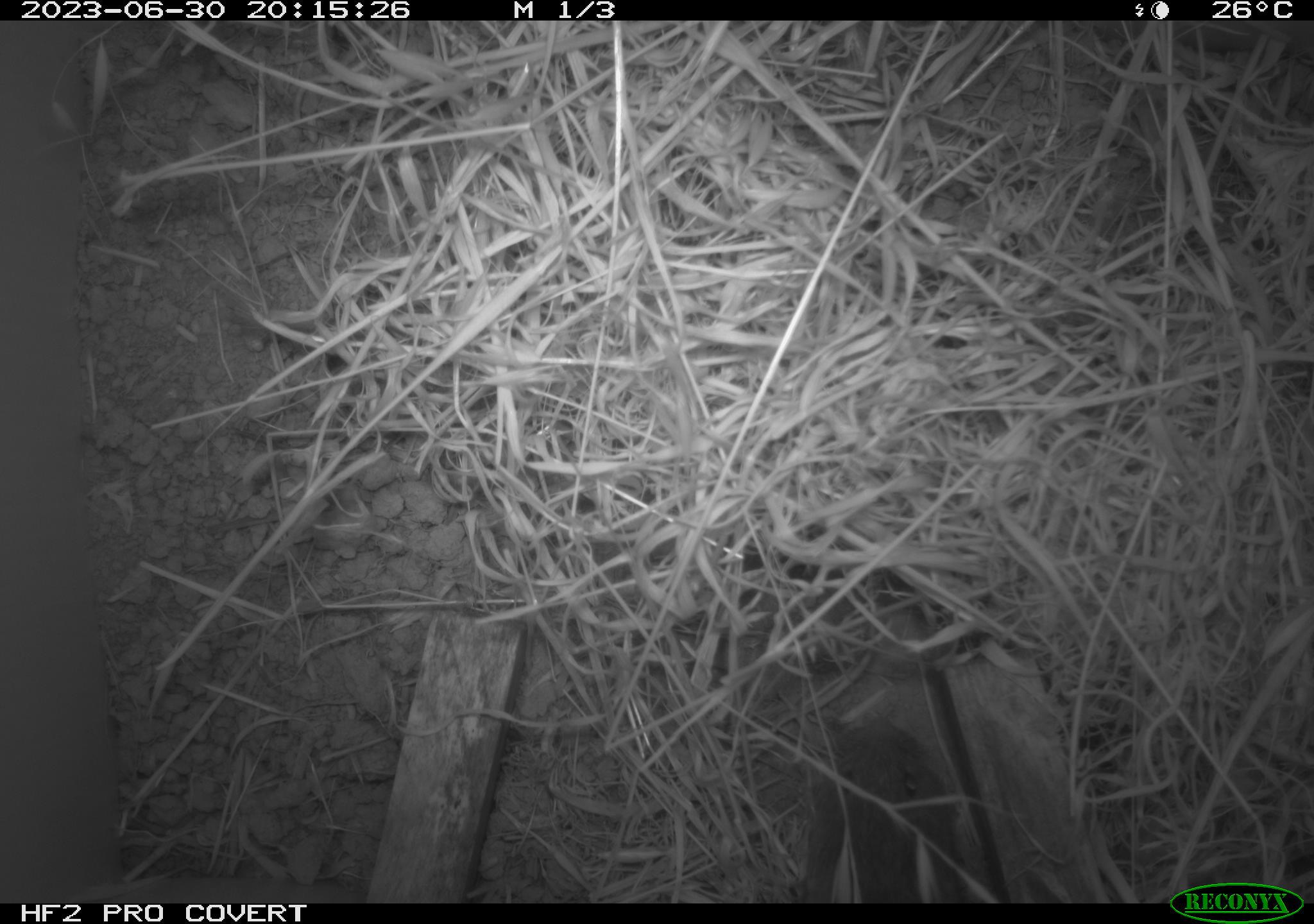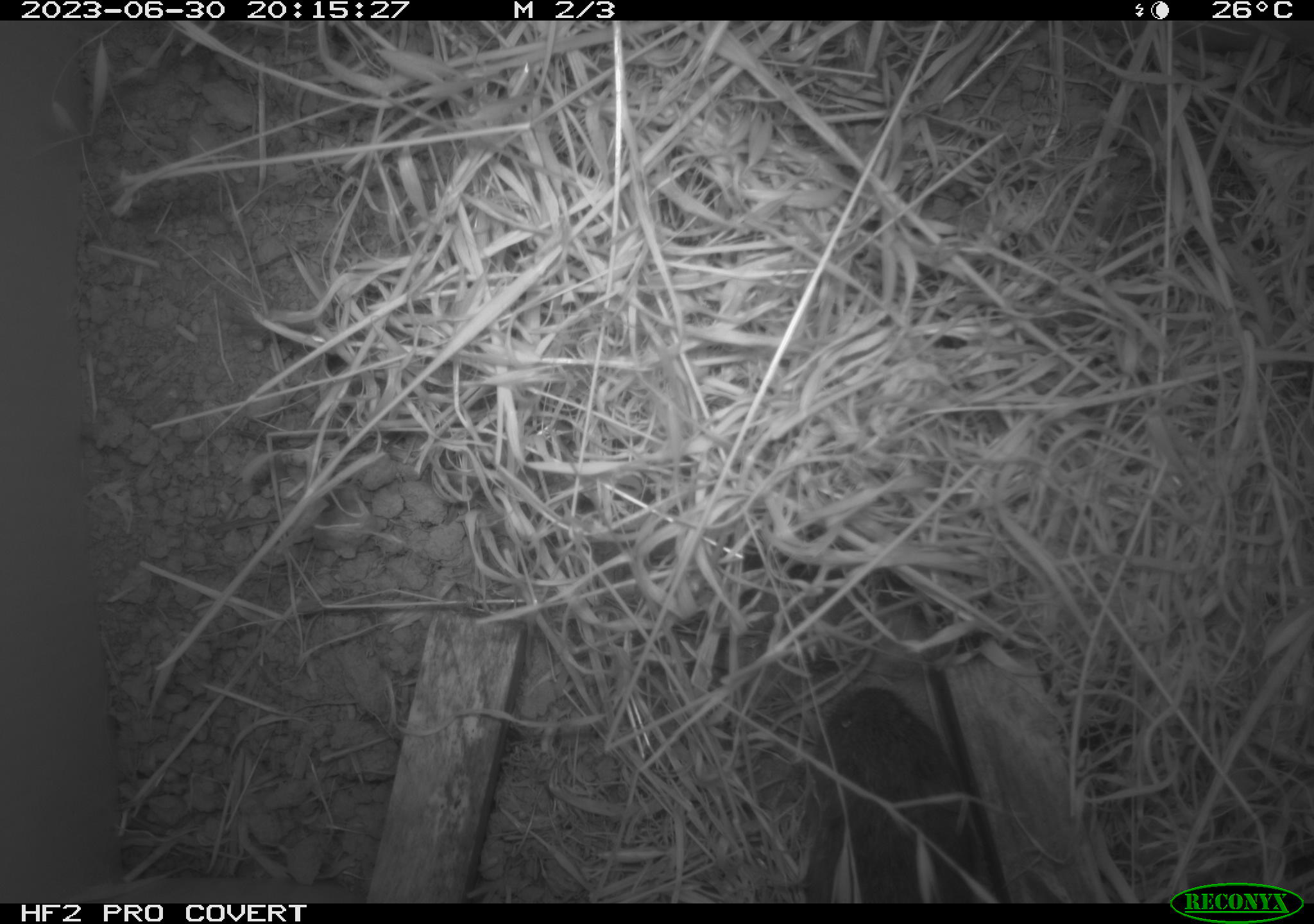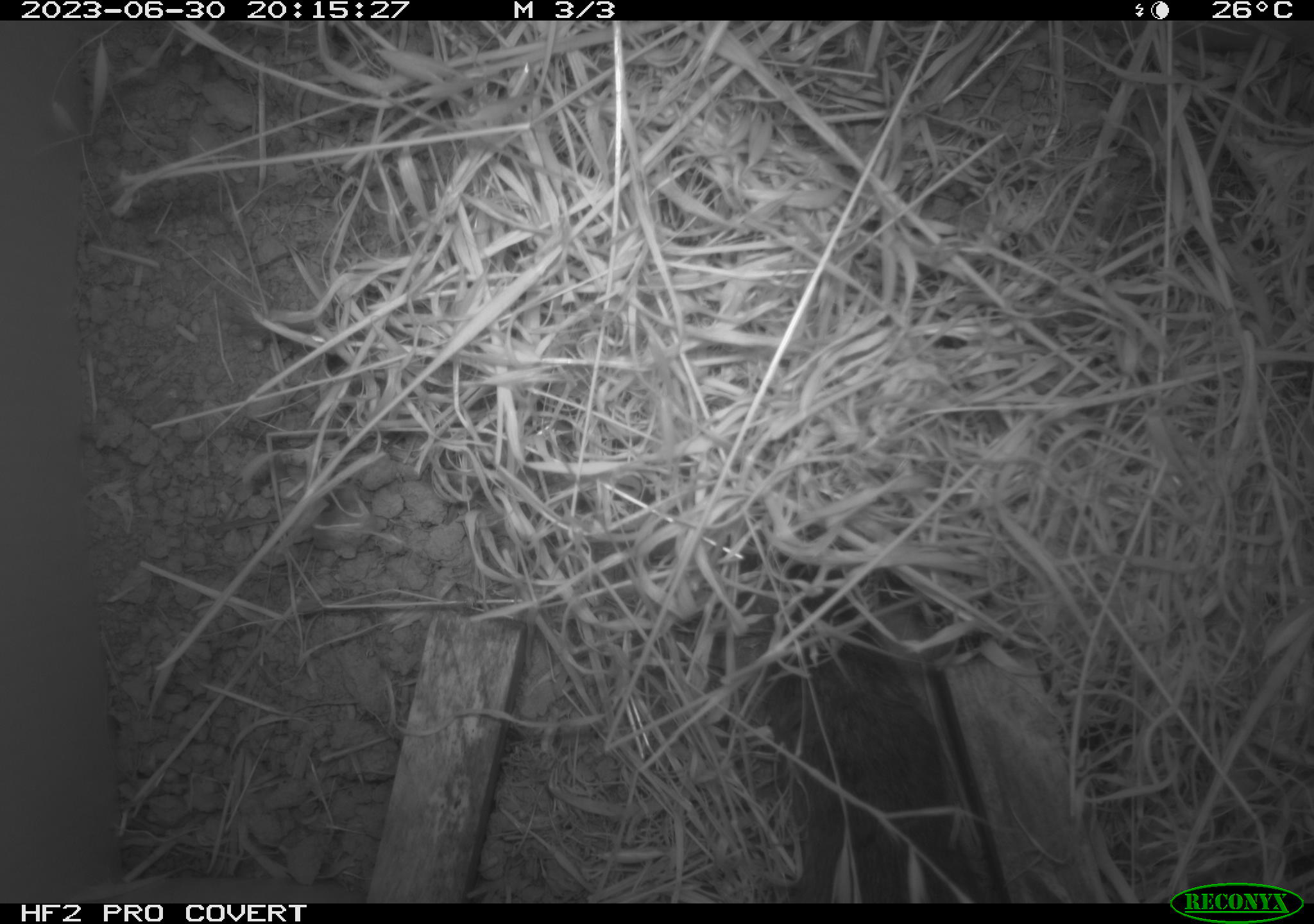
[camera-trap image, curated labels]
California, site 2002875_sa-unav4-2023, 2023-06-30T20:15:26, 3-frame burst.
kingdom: Animalia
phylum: Chordata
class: Mammalia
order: Rodentia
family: Cricetidae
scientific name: Arvicolinae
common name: voles, lemmings, and muskrats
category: arvicolinae subfamily